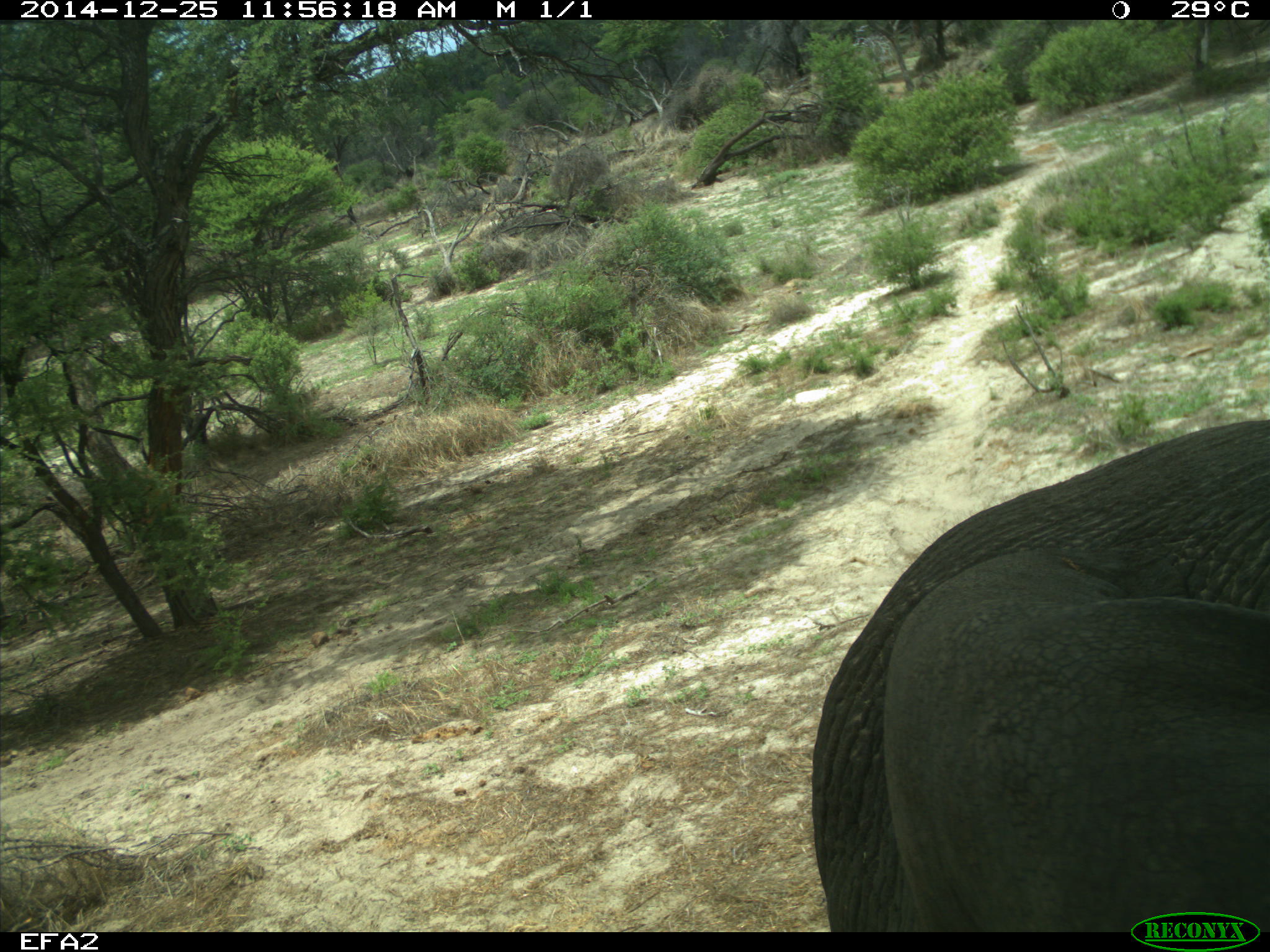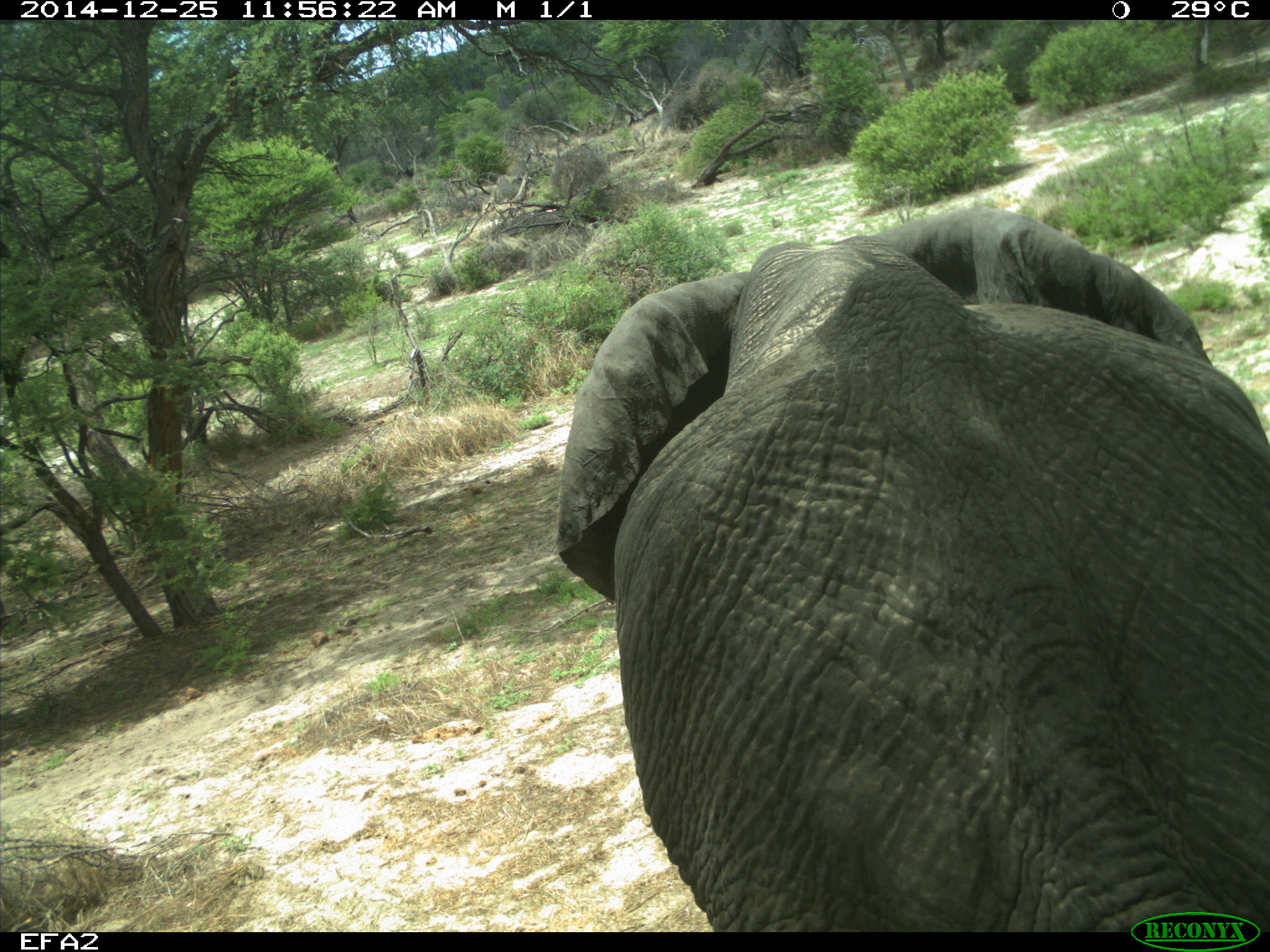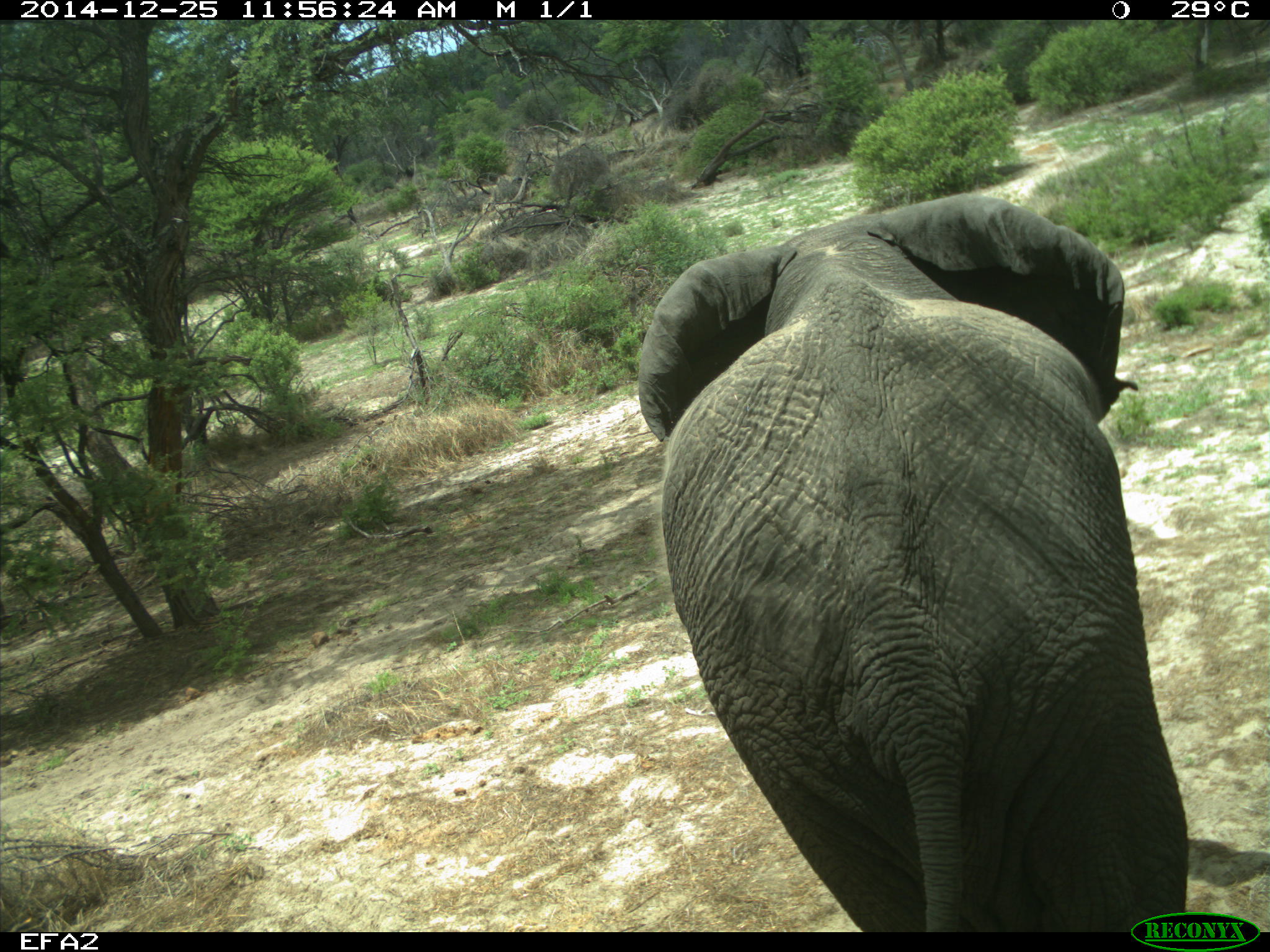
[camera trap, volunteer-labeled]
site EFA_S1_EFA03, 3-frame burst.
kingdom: Animalia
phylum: Chordata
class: Mammalia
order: Proboscidea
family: Elephantidae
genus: Loxodonta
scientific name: Loxodonta africana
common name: african bush elephant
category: elephant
Elephant (african bush elephant) (Loxodonta africana), count 1. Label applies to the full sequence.